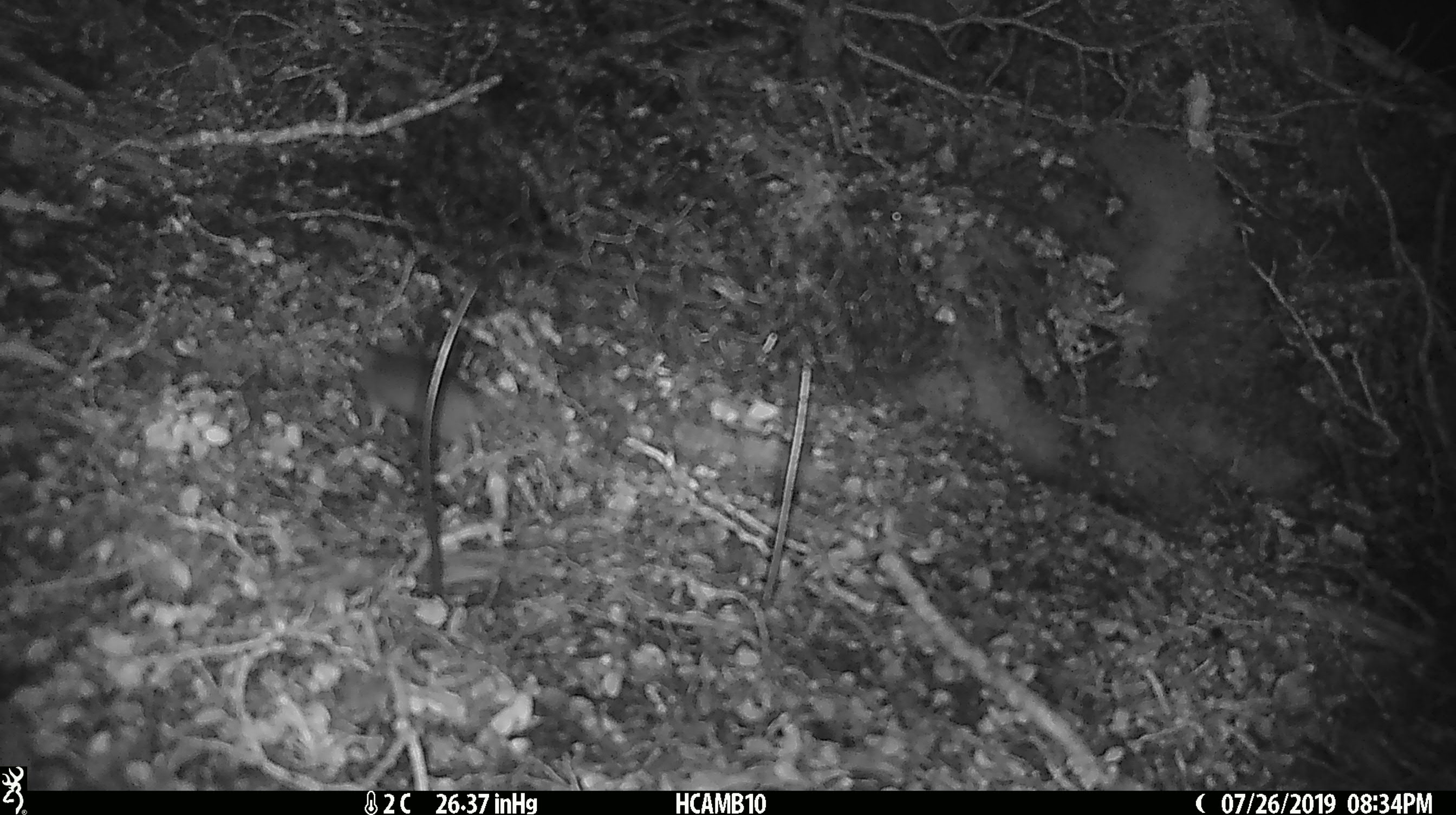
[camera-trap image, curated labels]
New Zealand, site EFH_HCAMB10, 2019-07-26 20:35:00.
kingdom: Animalia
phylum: Chordata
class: Mammalia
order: Rodentia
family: Muridae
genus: Mus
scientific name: Mus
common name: mouse